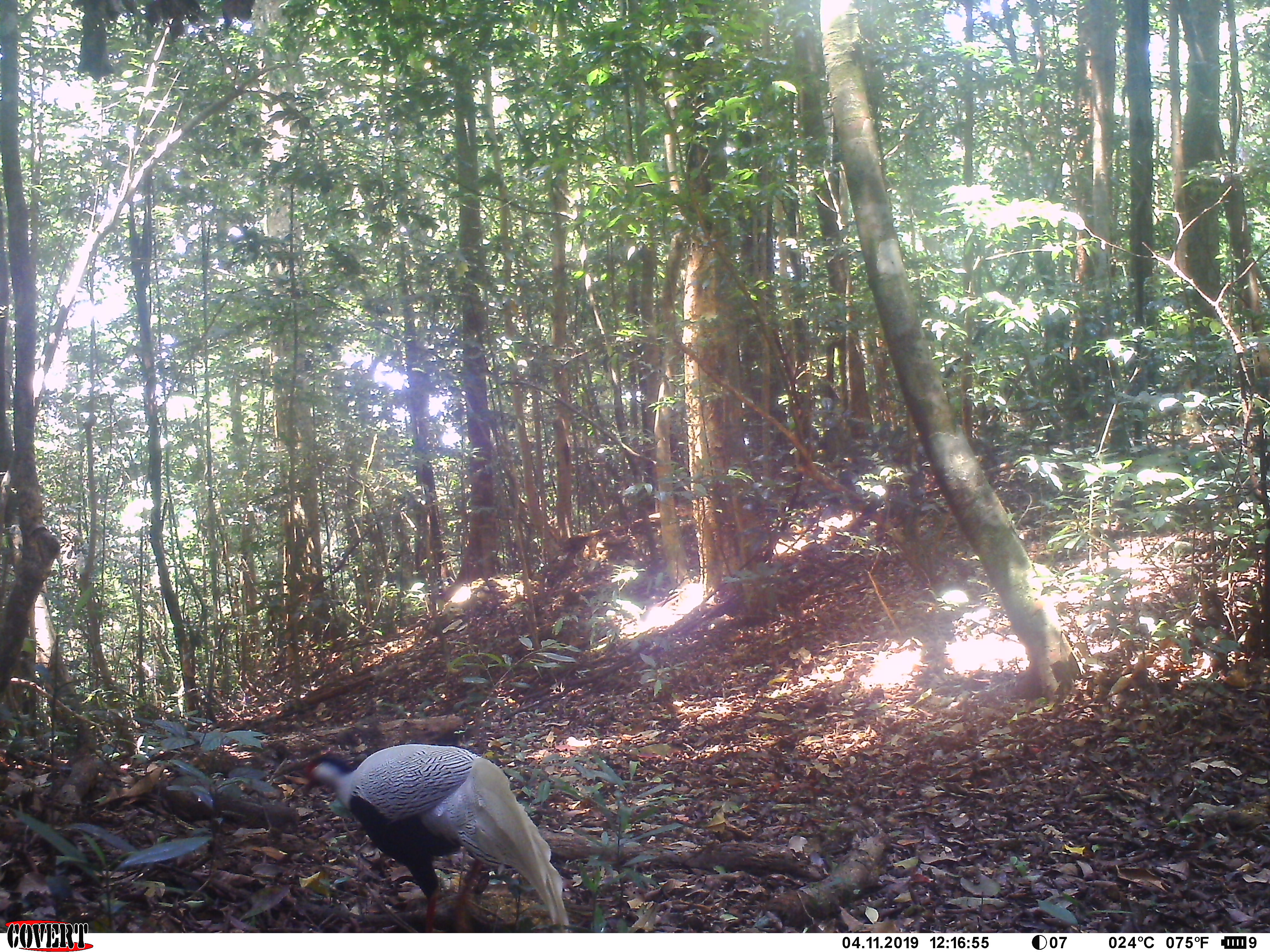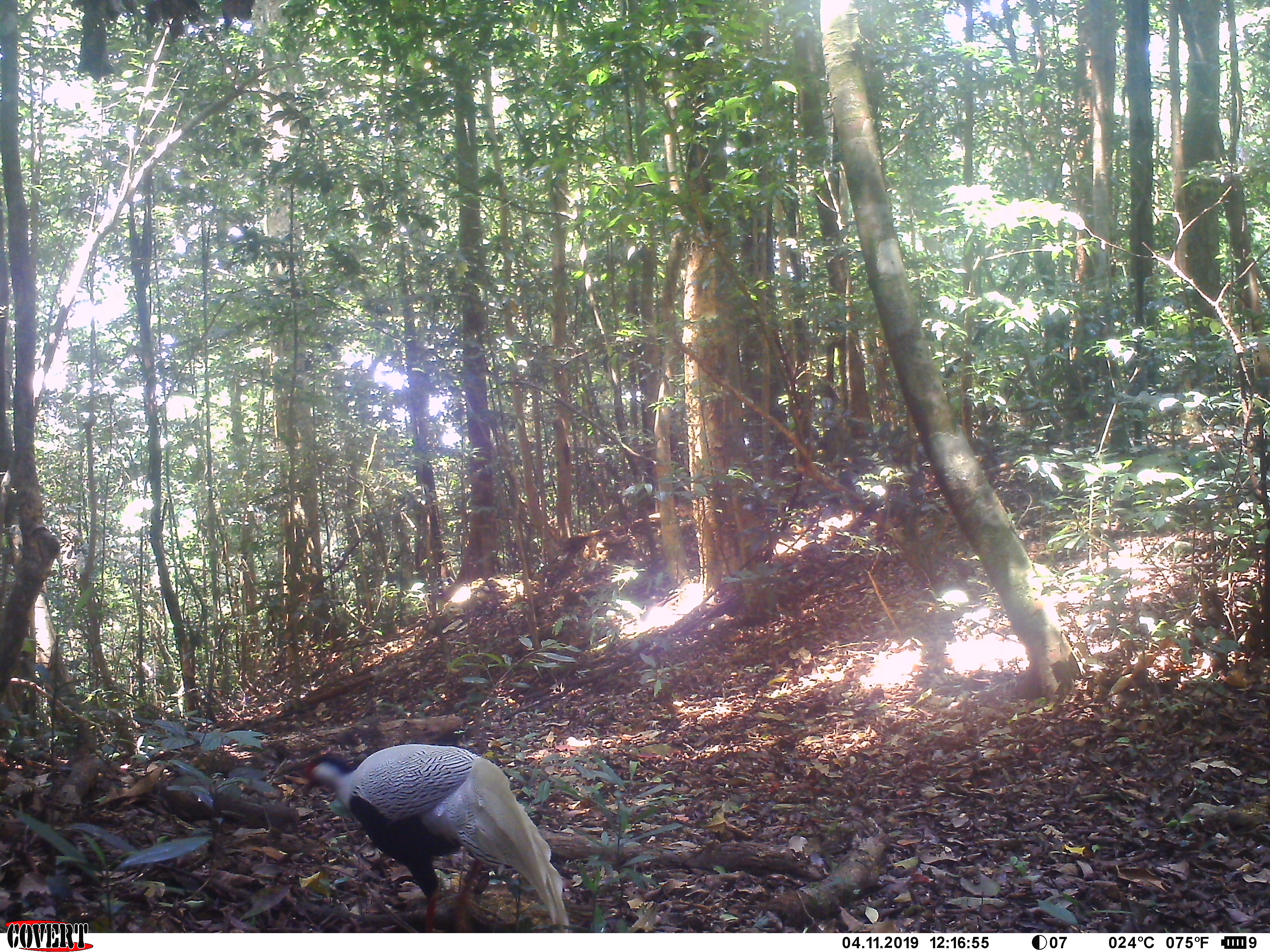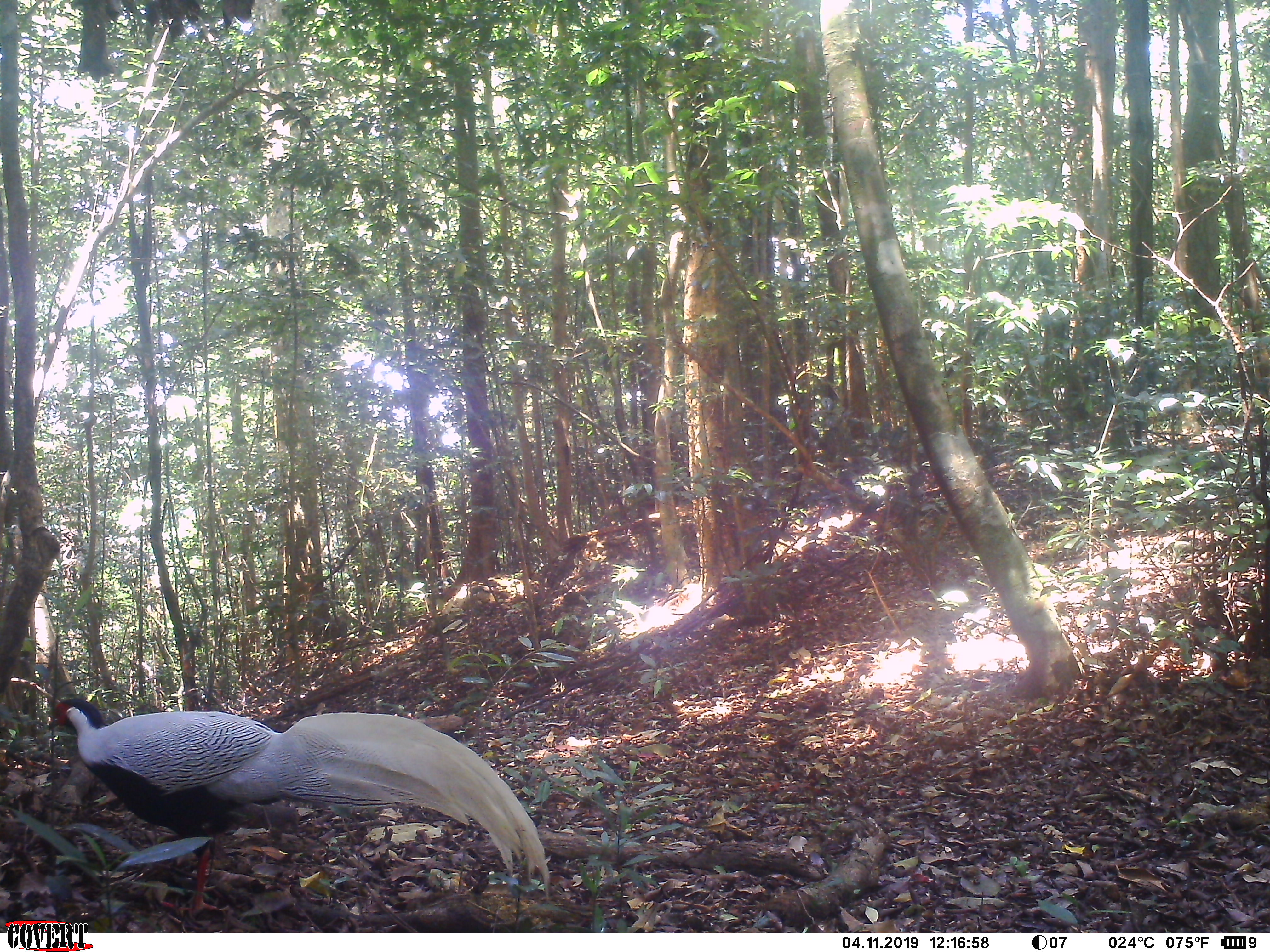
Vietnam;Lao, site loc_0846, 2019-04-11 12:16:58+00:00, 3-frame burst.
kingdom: Animalia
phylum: Chordata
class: Aves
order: Galliformes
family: Phasianidae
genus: Lophura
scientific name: Lophura nycthemera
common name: silver pheasant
Silver pheasant (Lophura nycthemera). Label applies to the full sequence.